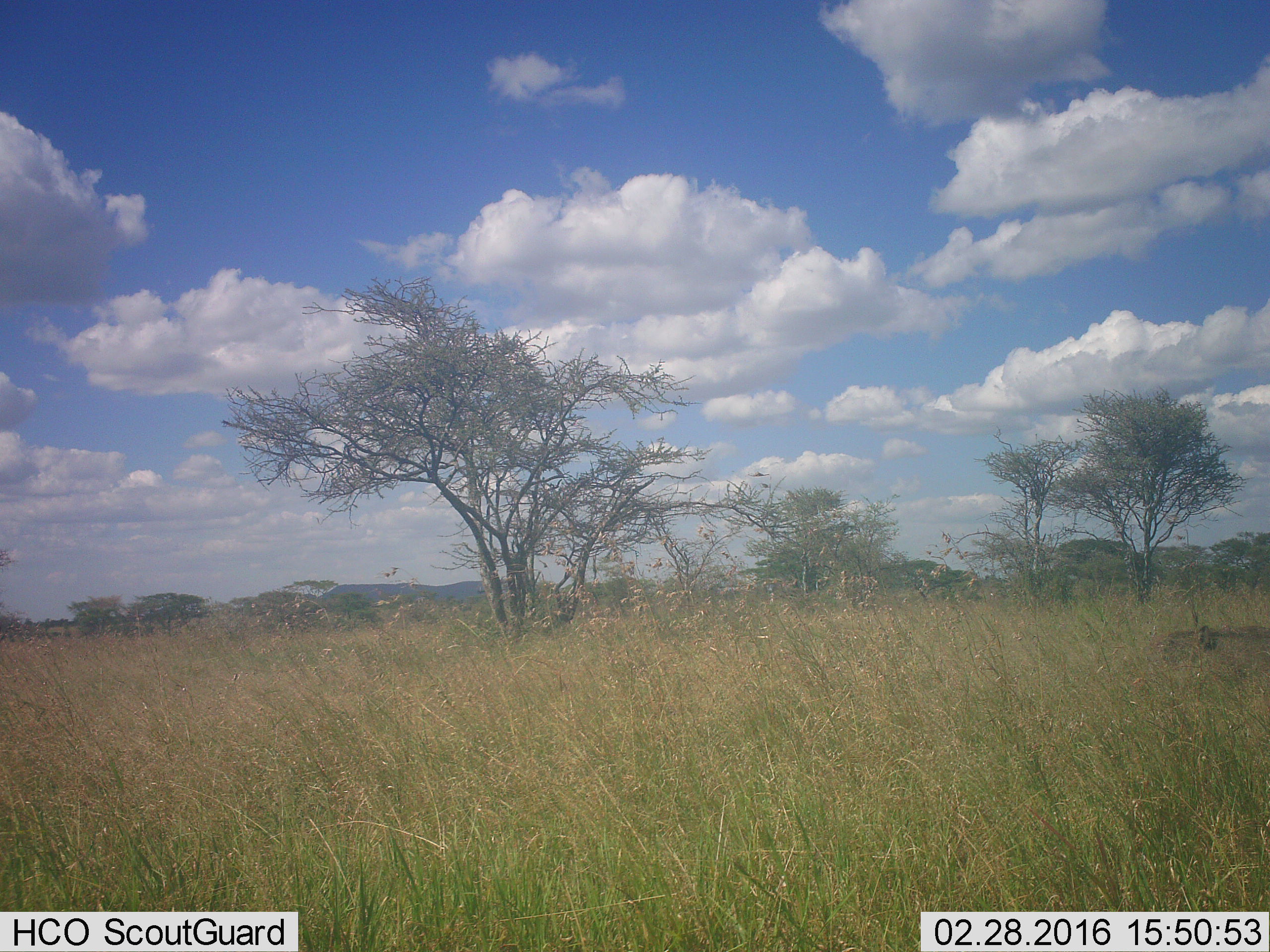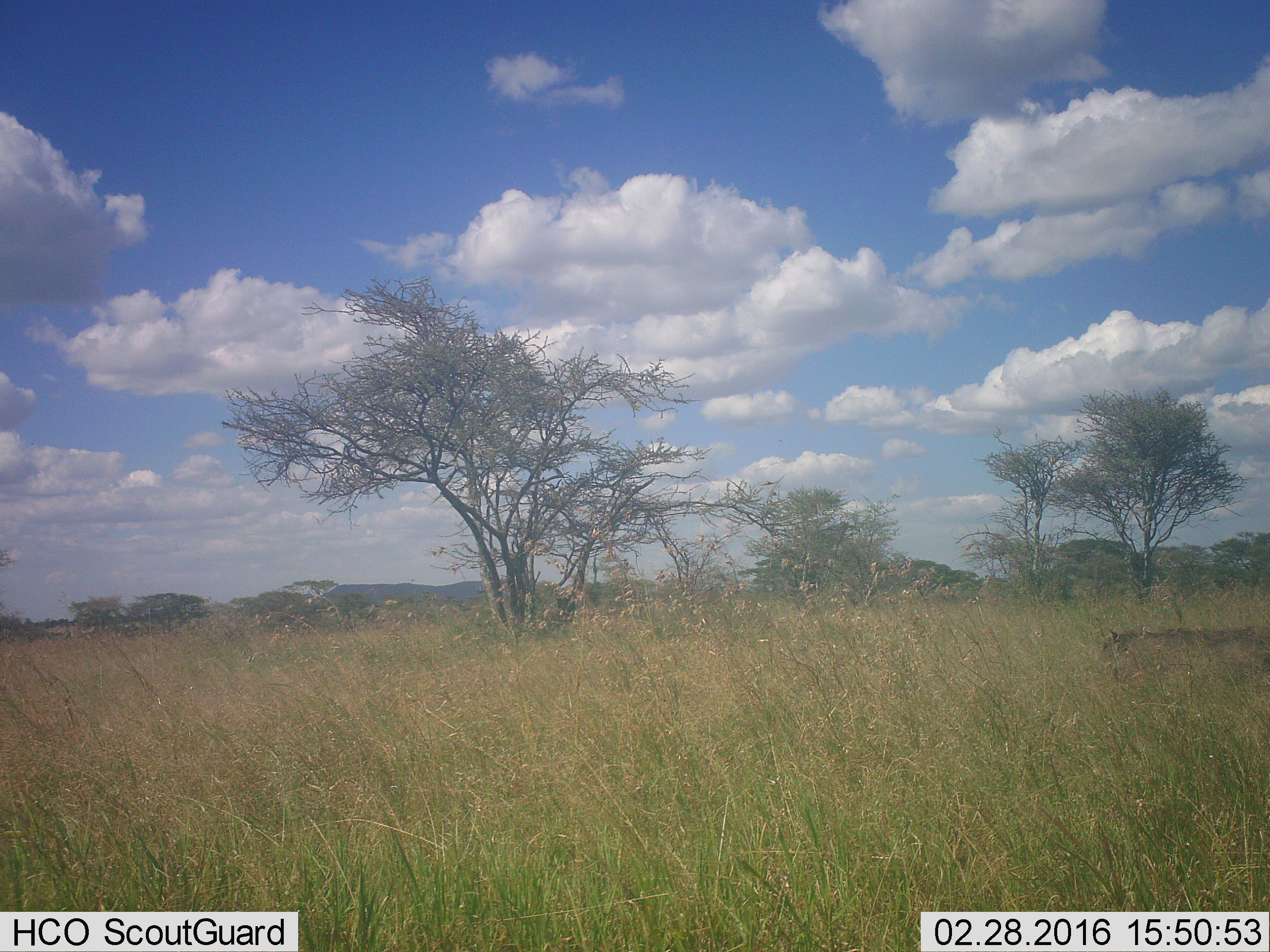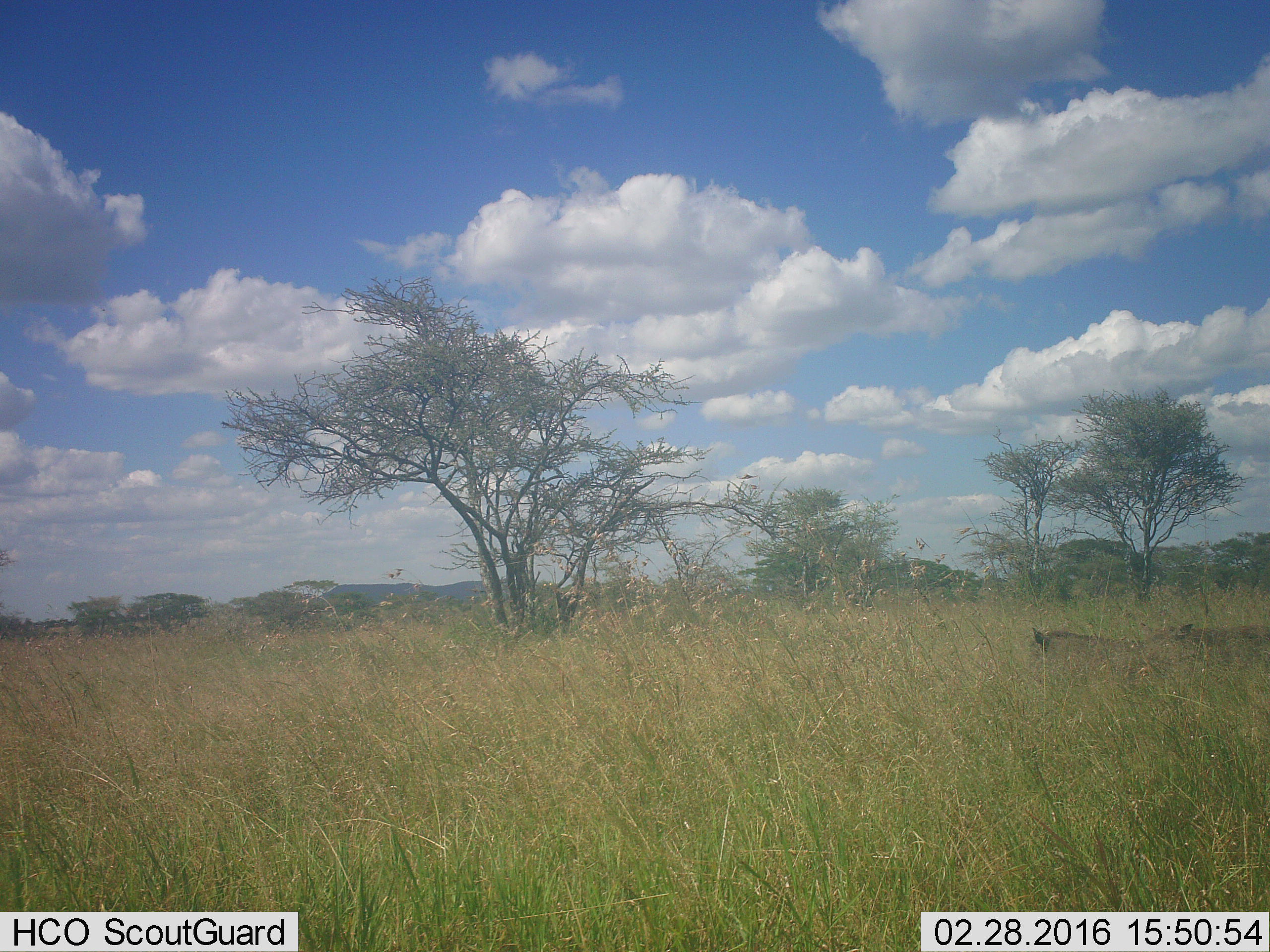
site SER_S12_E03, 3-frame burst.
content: unidentified animal